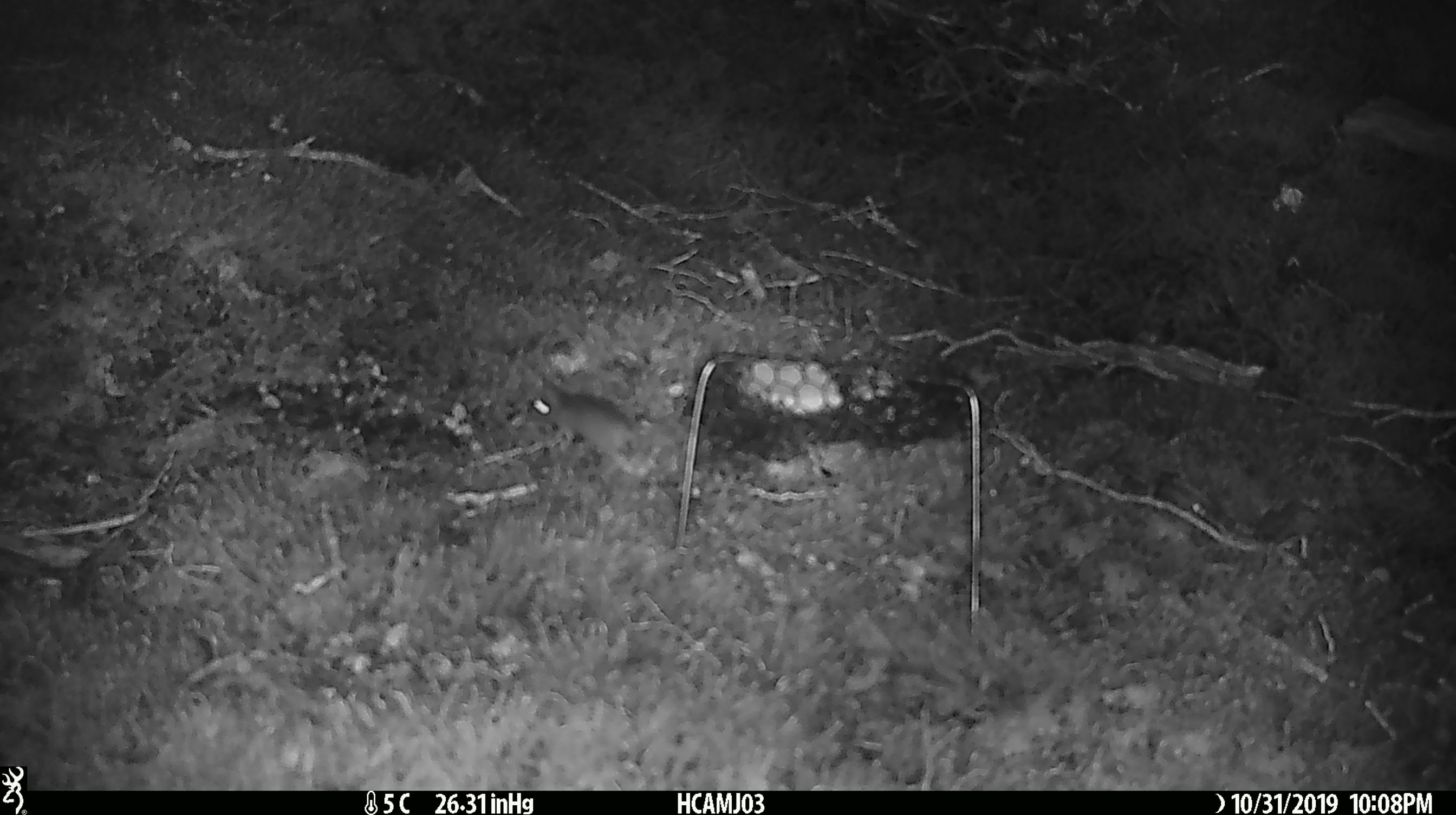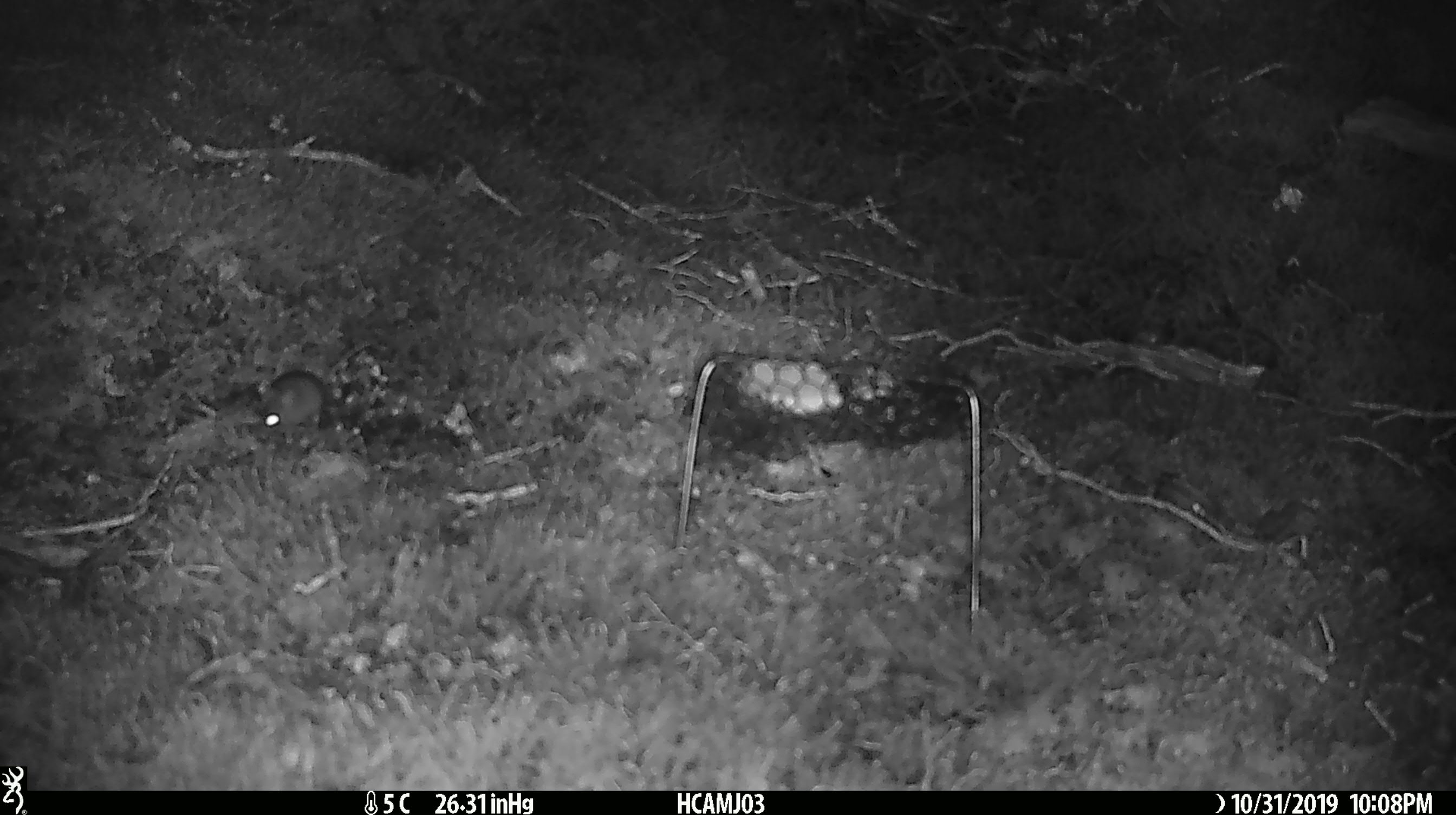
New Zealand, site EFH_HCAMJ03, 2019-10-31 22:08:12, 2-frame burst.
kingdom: Animalia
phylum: Chordata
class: Mammalia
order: Rodentia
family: Muridae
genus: Mus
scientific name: Mus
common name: mouse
Mouse (Mus).